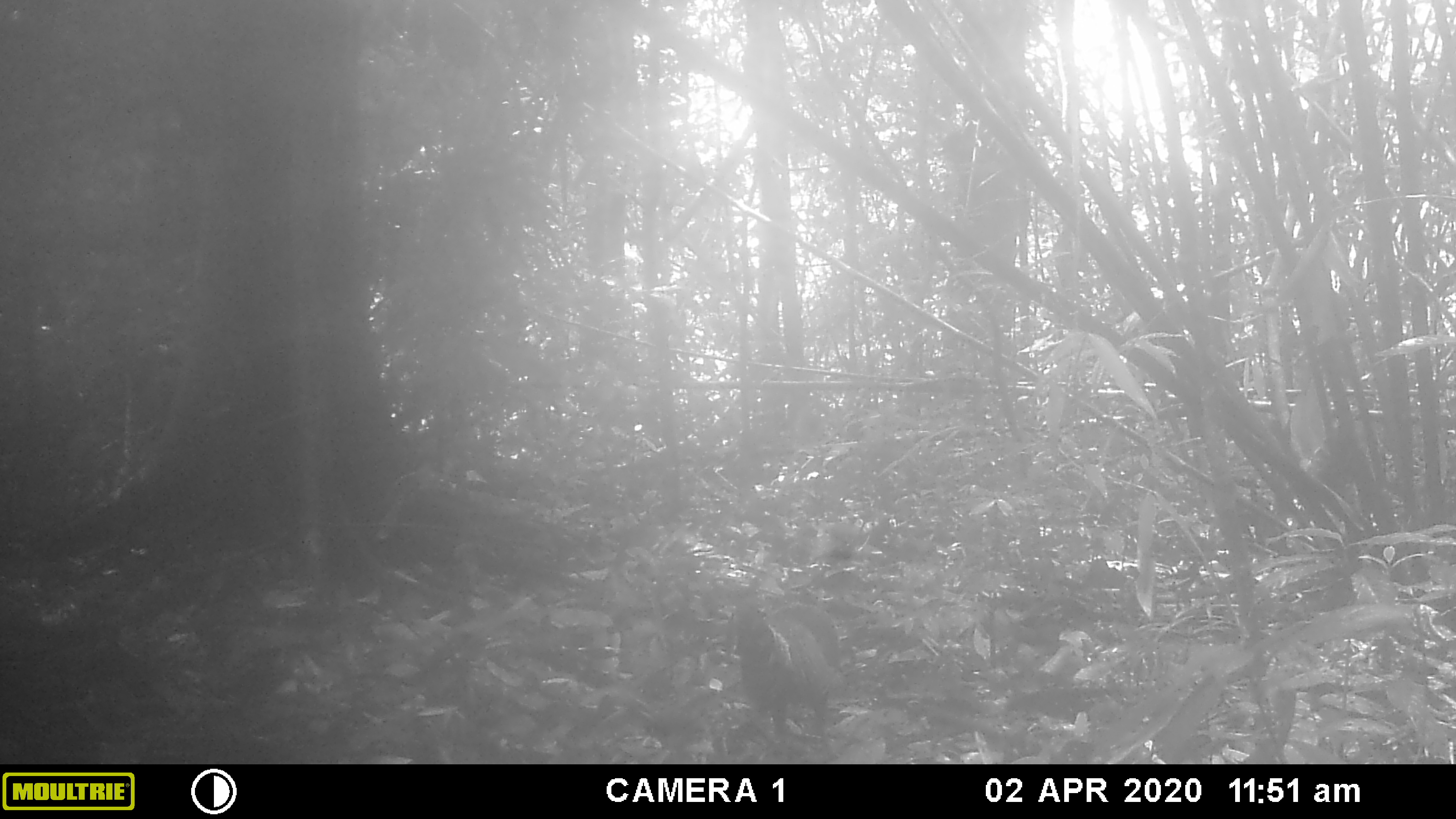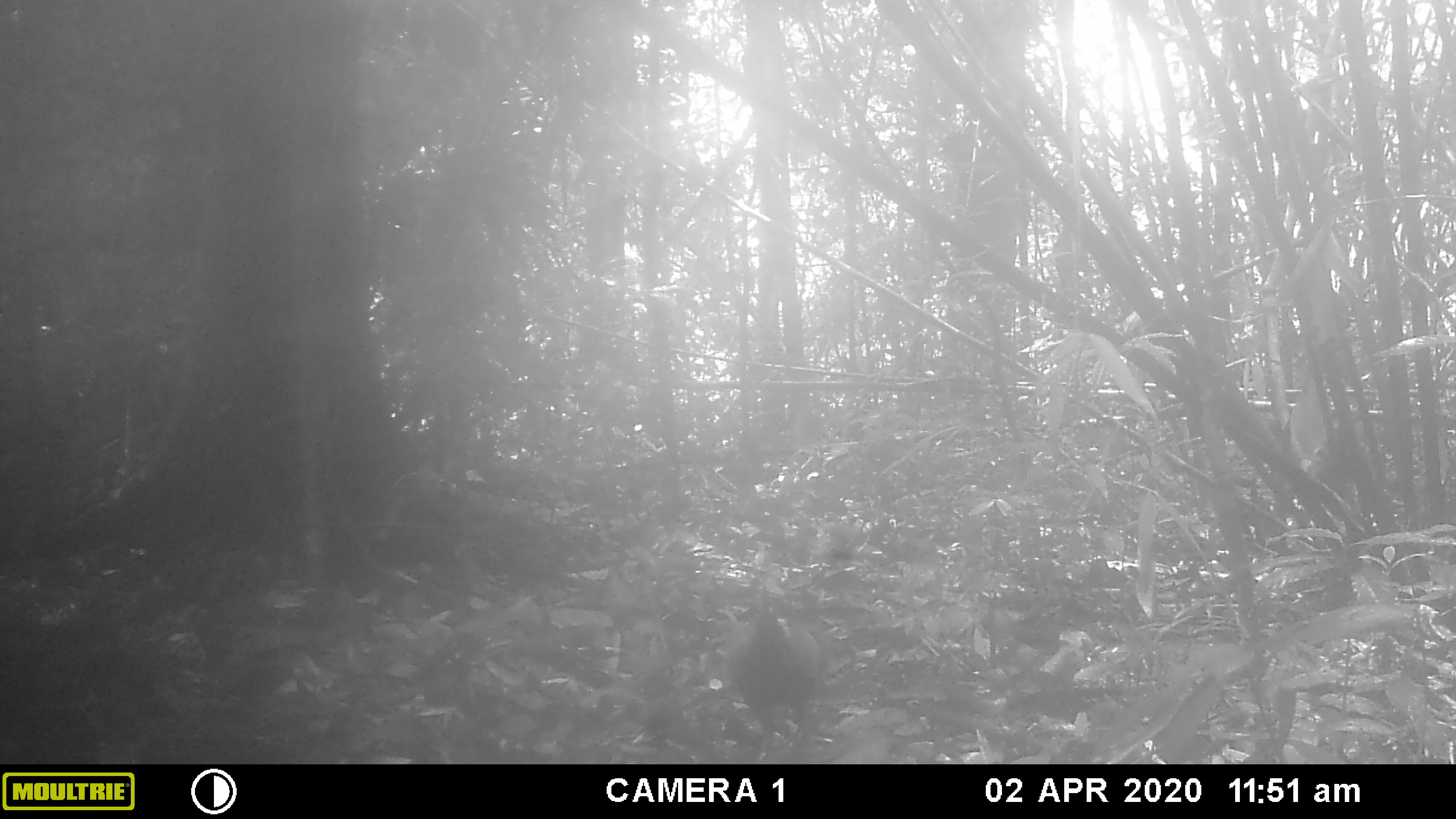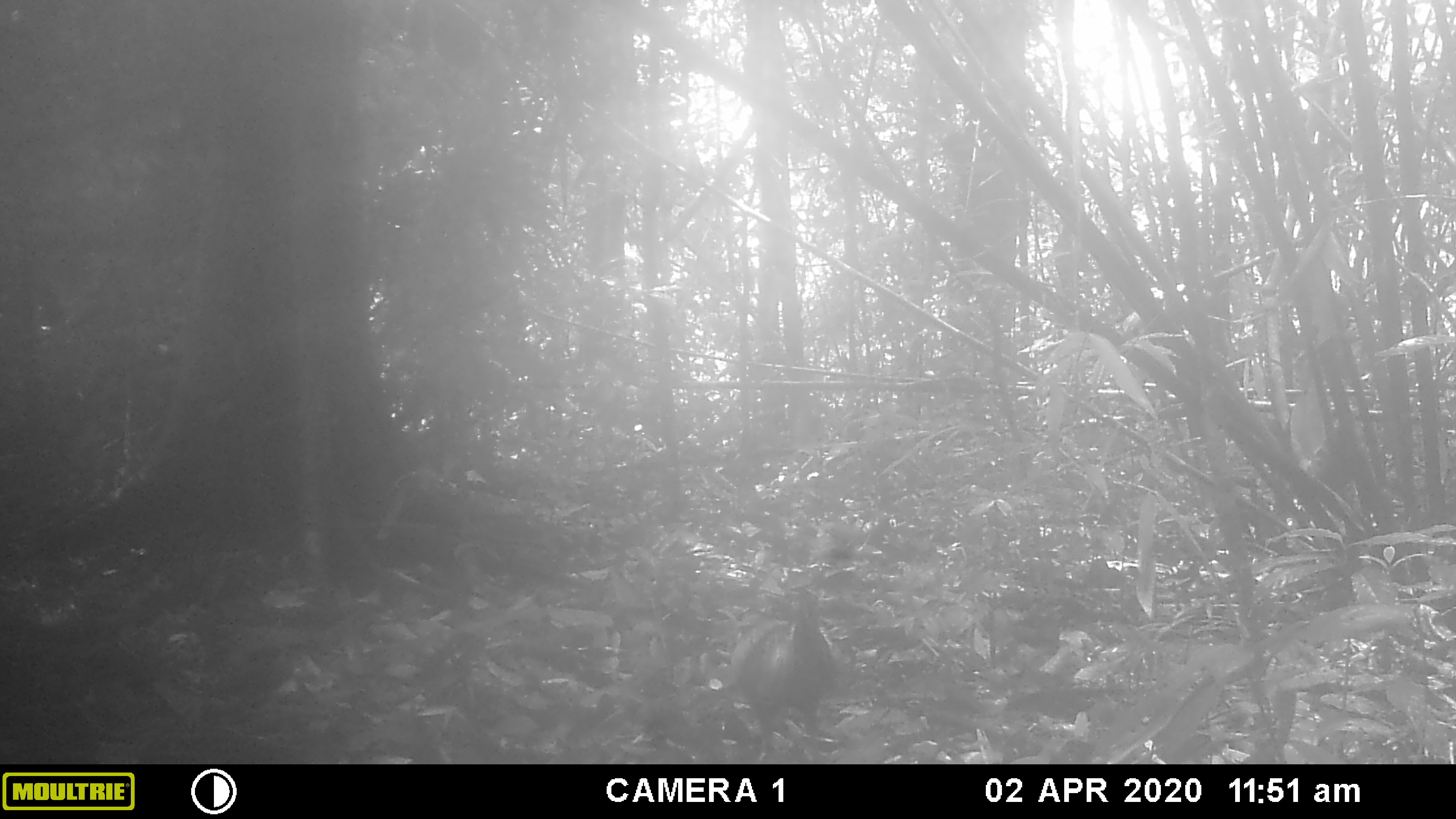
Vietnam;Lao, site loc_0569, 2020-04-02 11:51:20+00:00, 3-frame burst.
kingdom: Animalia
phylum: Chordata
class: Aves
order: Galliformes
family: Phasianidae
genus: Gallus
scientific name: Gallus gallus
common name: red junglefowl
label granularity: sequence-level